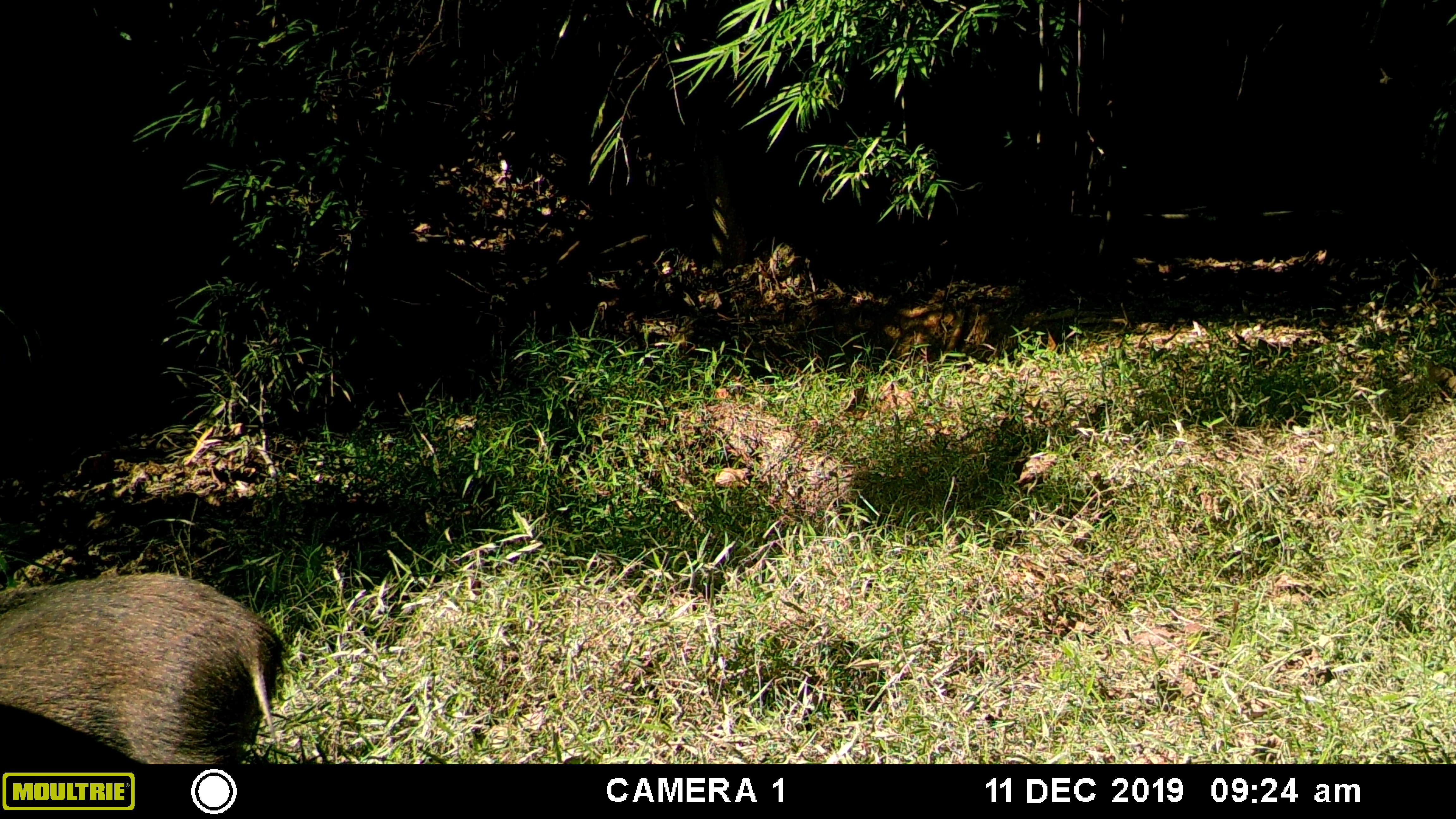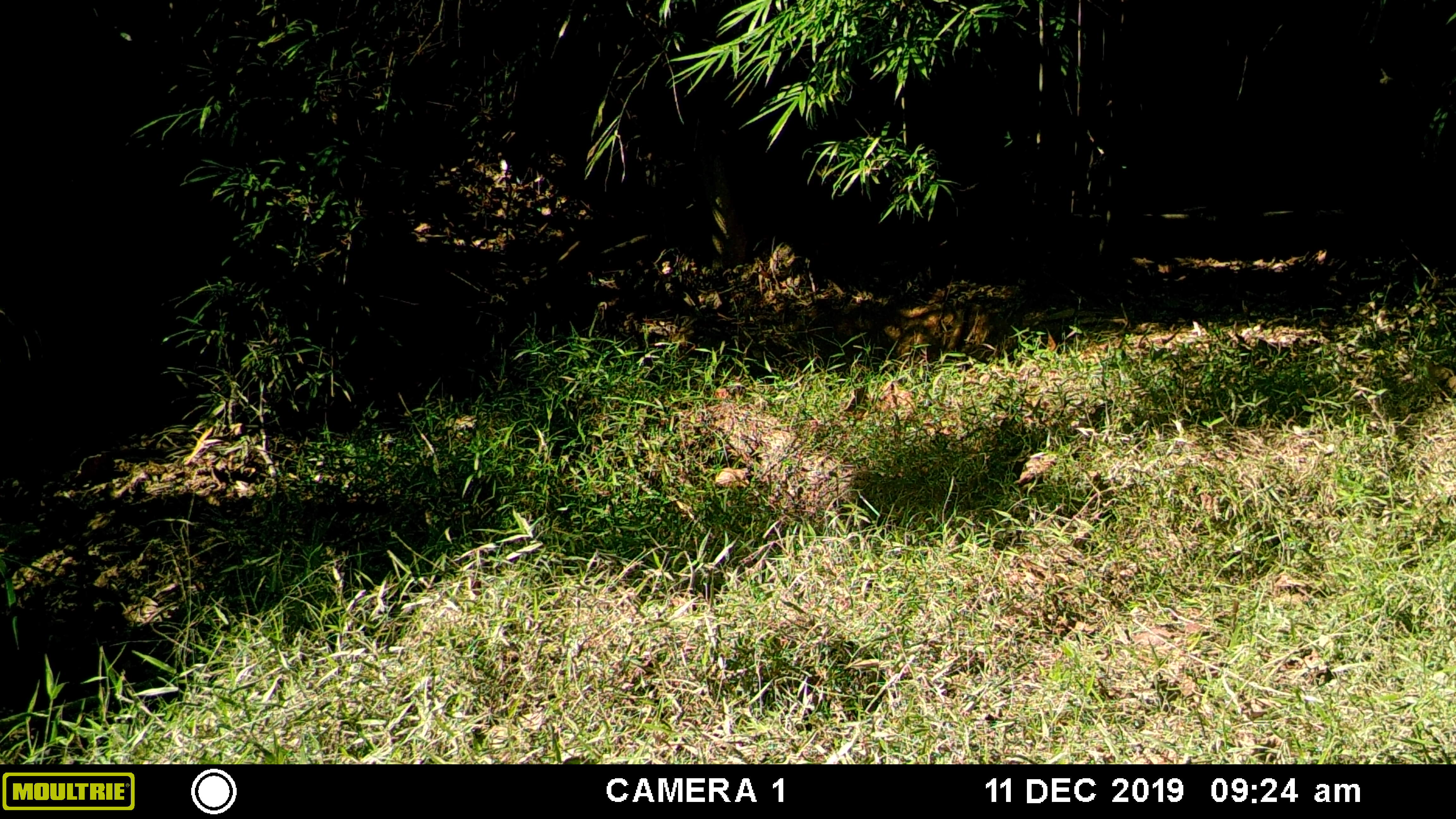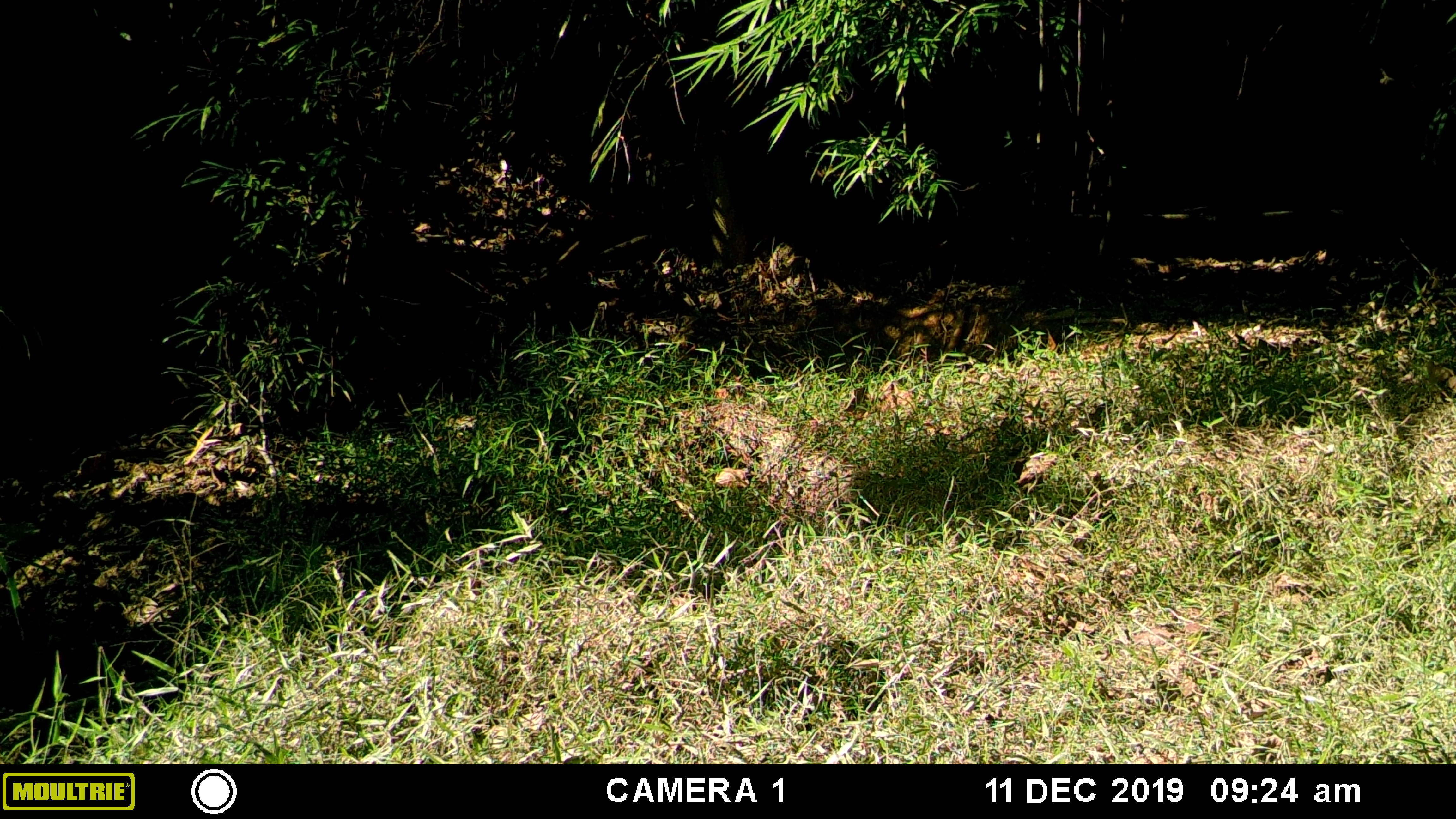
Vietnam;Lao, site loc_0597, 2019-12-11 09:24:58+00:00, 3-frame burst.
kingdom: Animalia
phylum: Chordata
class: Mammalia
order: Artiodactyla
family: Suidae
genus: Sus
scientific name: Sus scrofa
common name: eurasian wild pig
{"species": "eurasian wild pig (Sus scrofa)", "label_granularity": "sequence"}